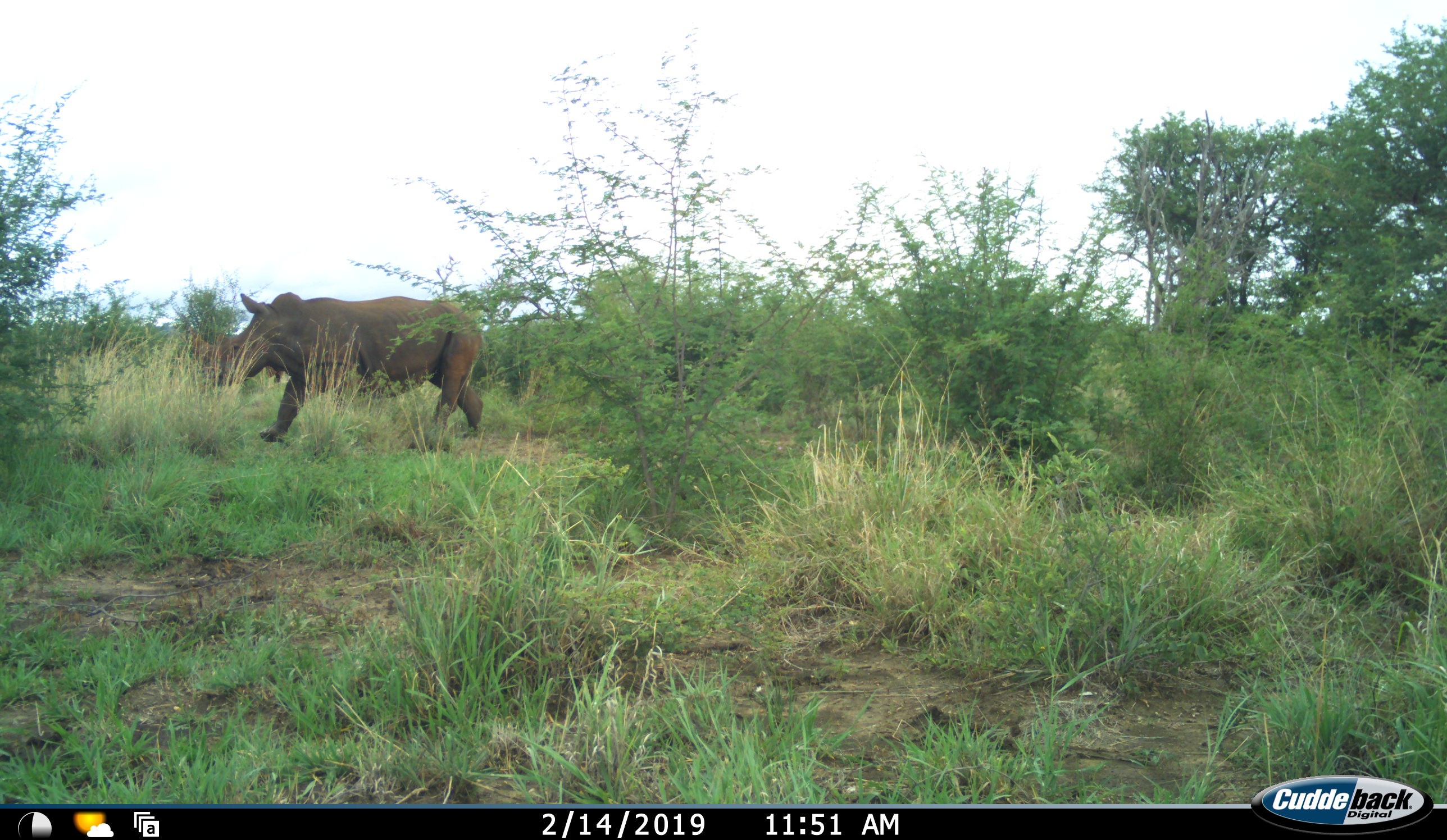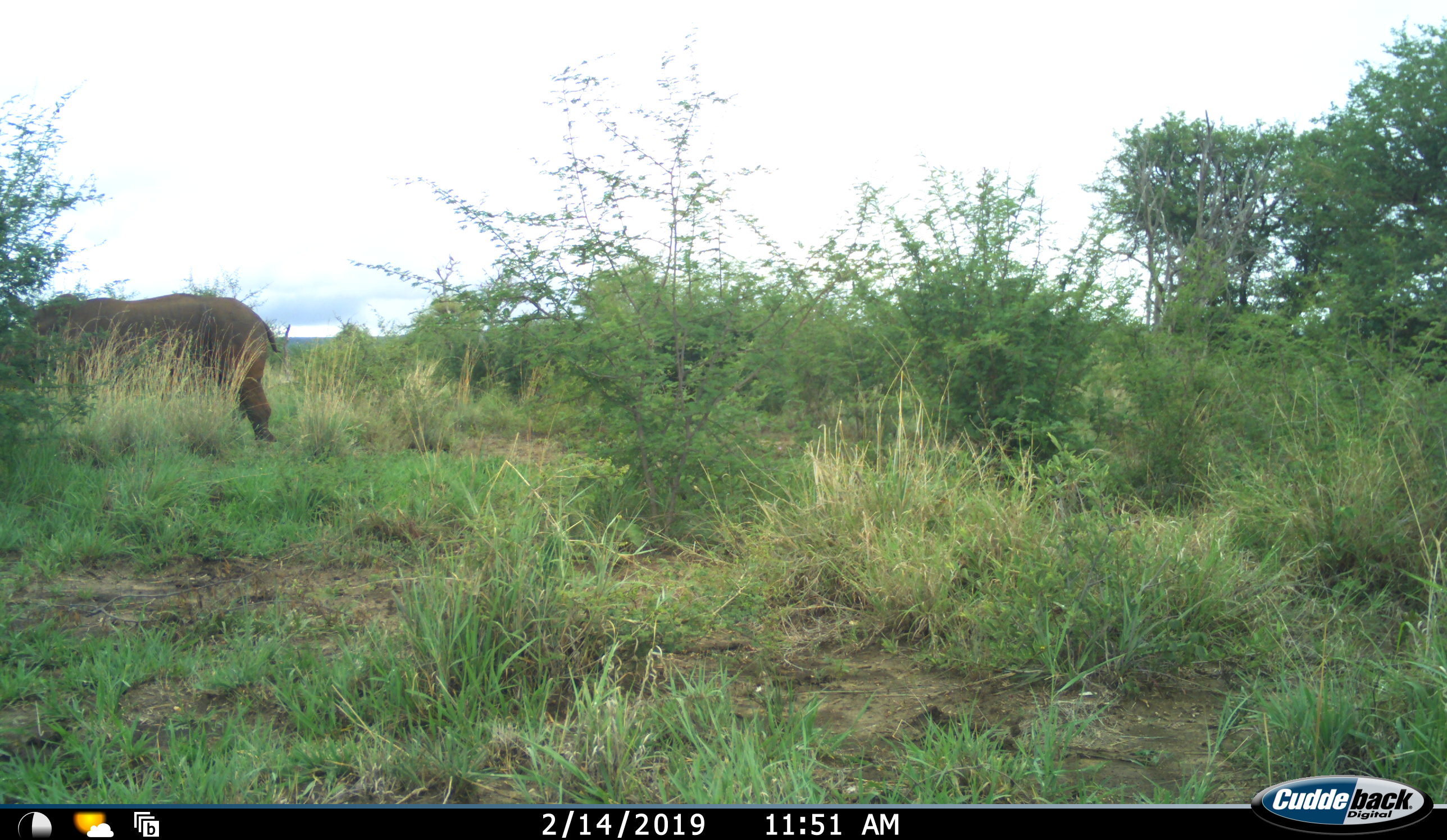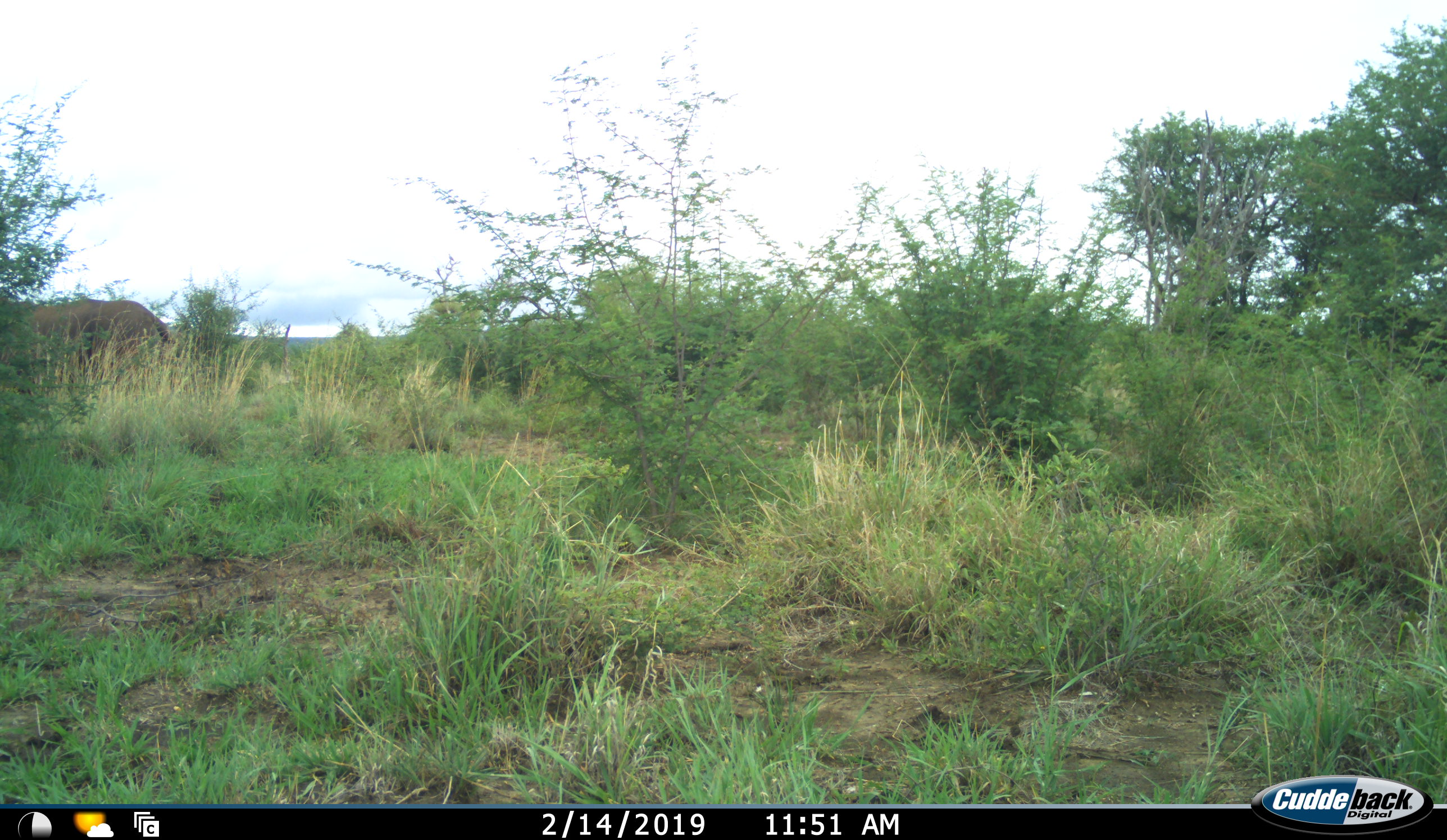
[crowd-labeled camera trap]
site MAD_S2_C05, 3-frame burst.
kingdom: Animalia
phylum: Chordata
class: Mammalia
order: Perissodactyla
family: Rhinocerotidae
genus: Diceros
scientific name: Diceros bicornis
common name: black rhinoceros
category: rhinocerosblack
Rhinocerosblack (black rhinoceros) (Diceros bicornis), count 1. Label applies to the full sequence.